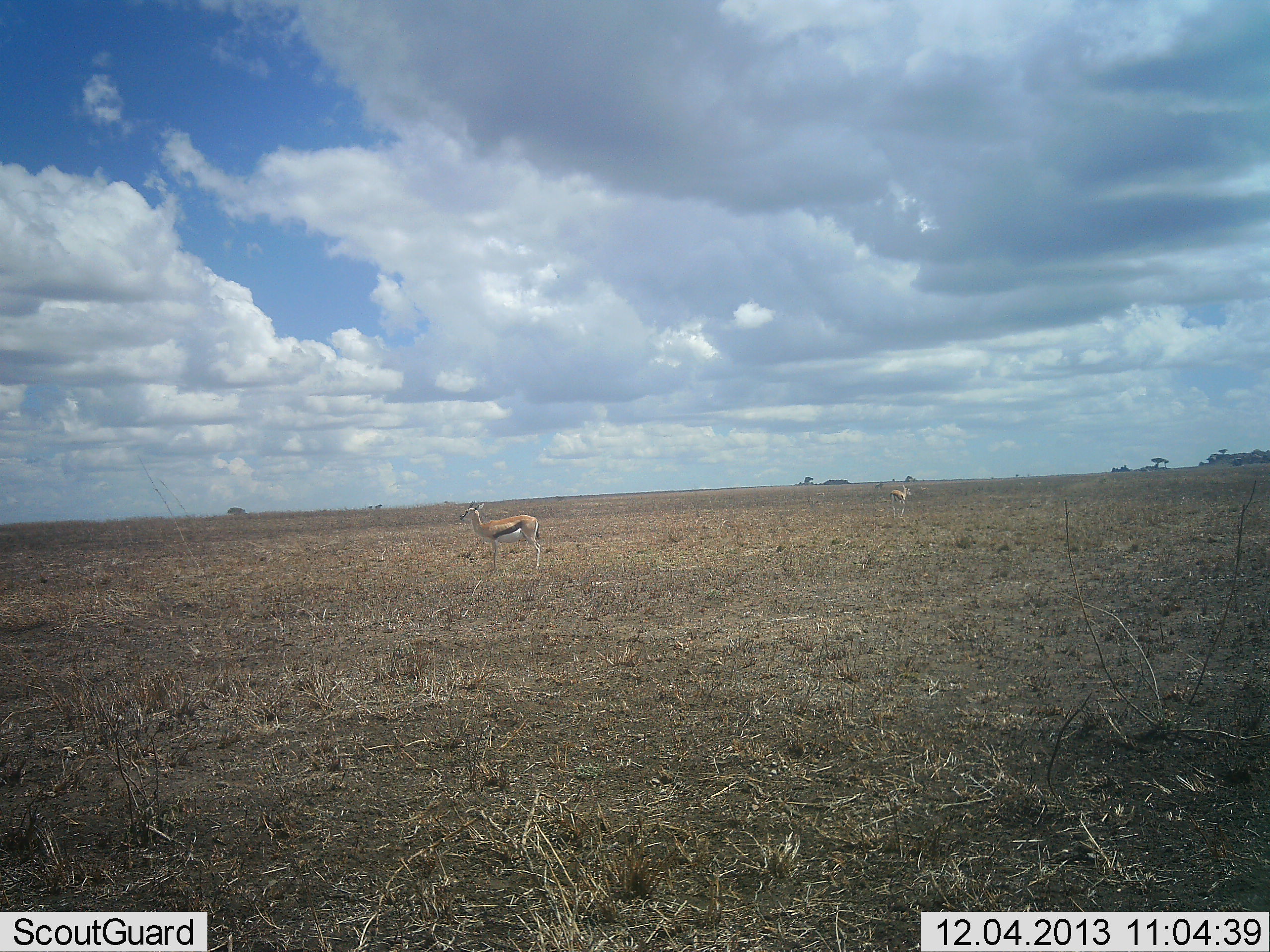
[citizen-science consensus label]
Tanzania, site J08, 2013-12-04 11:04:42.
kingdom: Animalia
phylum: Chordata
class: Mammalia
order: Artiodactyla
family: Bovidae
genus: Eudorcas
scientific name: Eudorcas thomsonii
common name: thomson's gazelle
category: gazellethomsons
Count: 2.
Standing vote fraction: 90%.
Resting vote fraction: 0%.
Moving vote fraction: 10%.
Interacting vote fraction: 0%.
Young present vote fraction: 0%.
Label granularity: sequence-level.